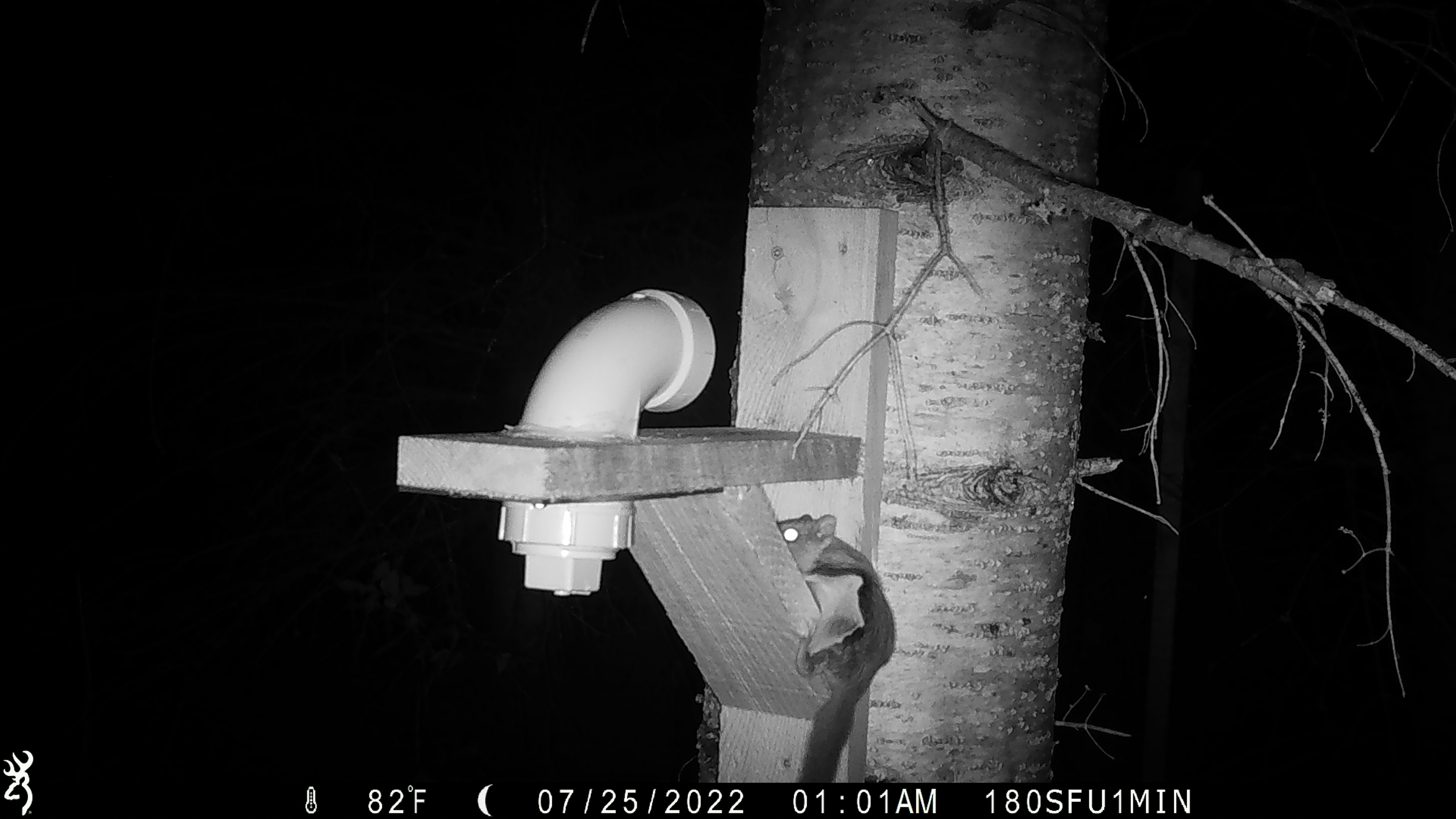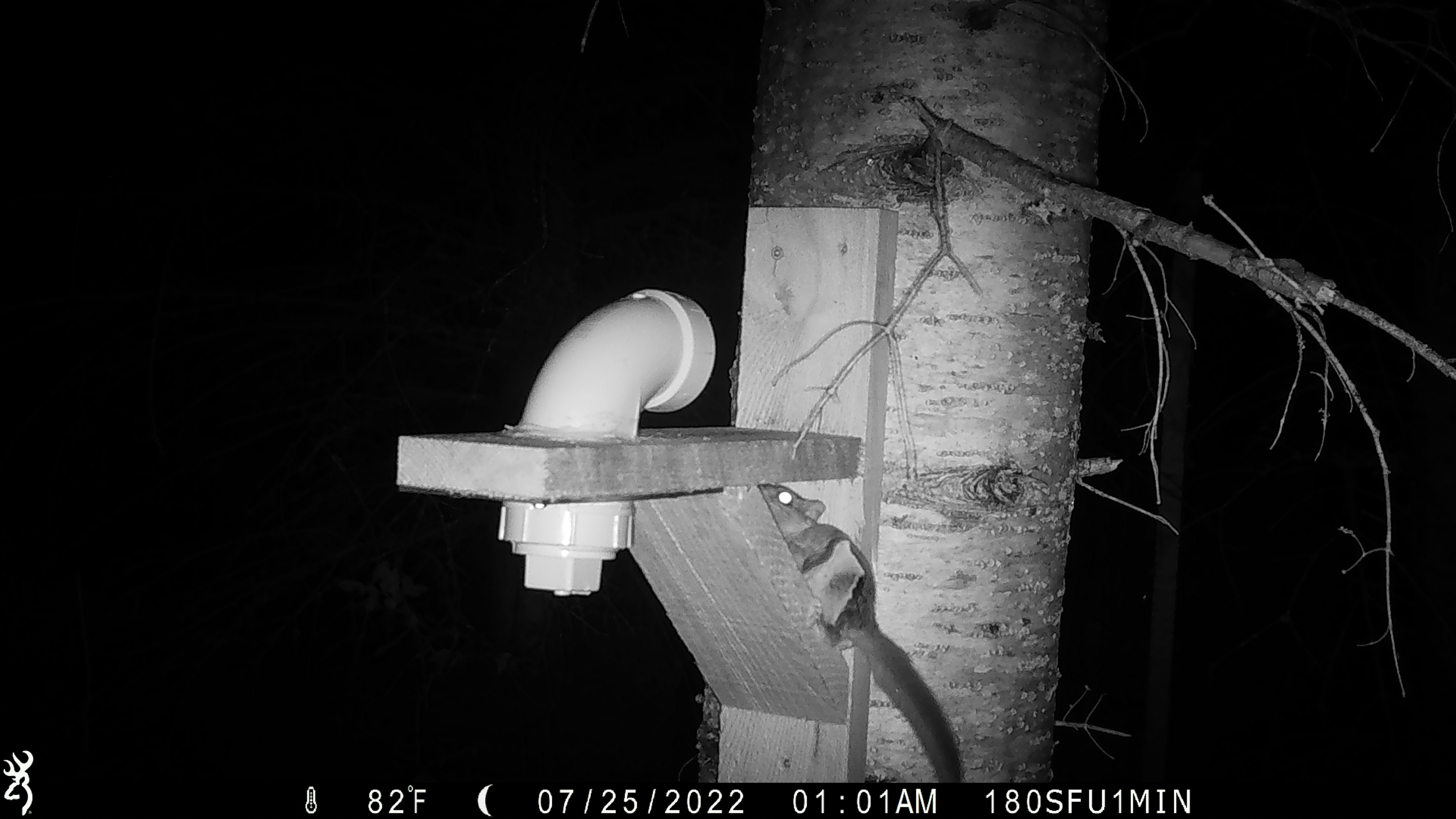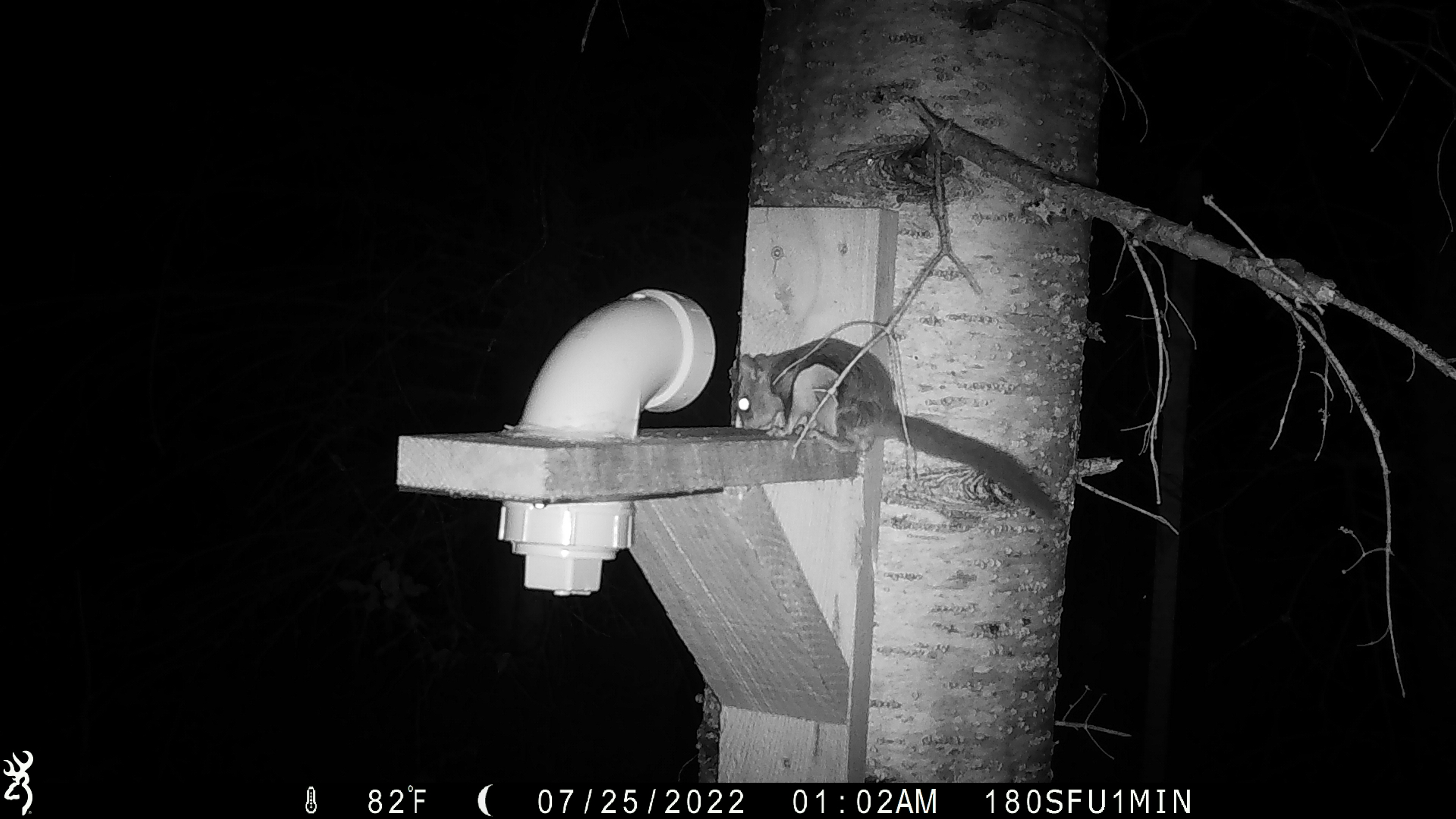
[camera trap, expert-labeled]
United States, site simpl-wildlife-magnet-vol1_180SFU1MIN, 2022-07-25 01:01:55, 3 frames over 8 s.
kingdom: Animalia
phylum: Chordata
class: Mammalia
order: Rodentia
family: Sciuridae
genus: Glaucomys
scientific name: Glaucomys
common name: flying squirrel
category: flying squirrel sp.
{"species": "flying squirrel sp. (flying squirrel) (Glaucomys)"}